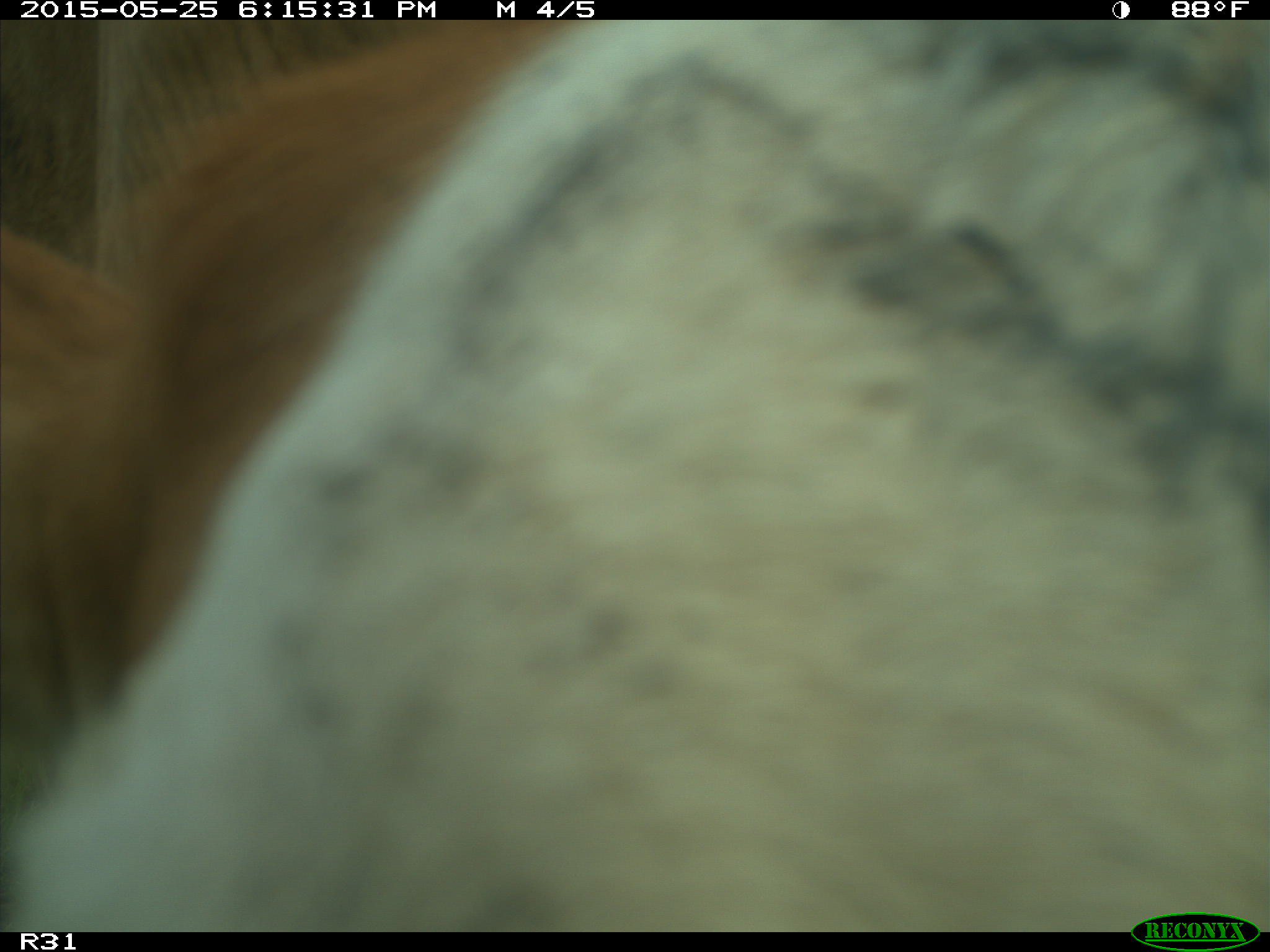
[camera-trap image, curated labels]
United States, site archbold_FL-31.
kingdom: Animalia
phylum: Chordata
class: Mammalia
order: Artiodactyla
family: Bovidae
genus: Bos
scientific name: Bos taurus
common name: domestic cow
Bos taurus (domestic cow).